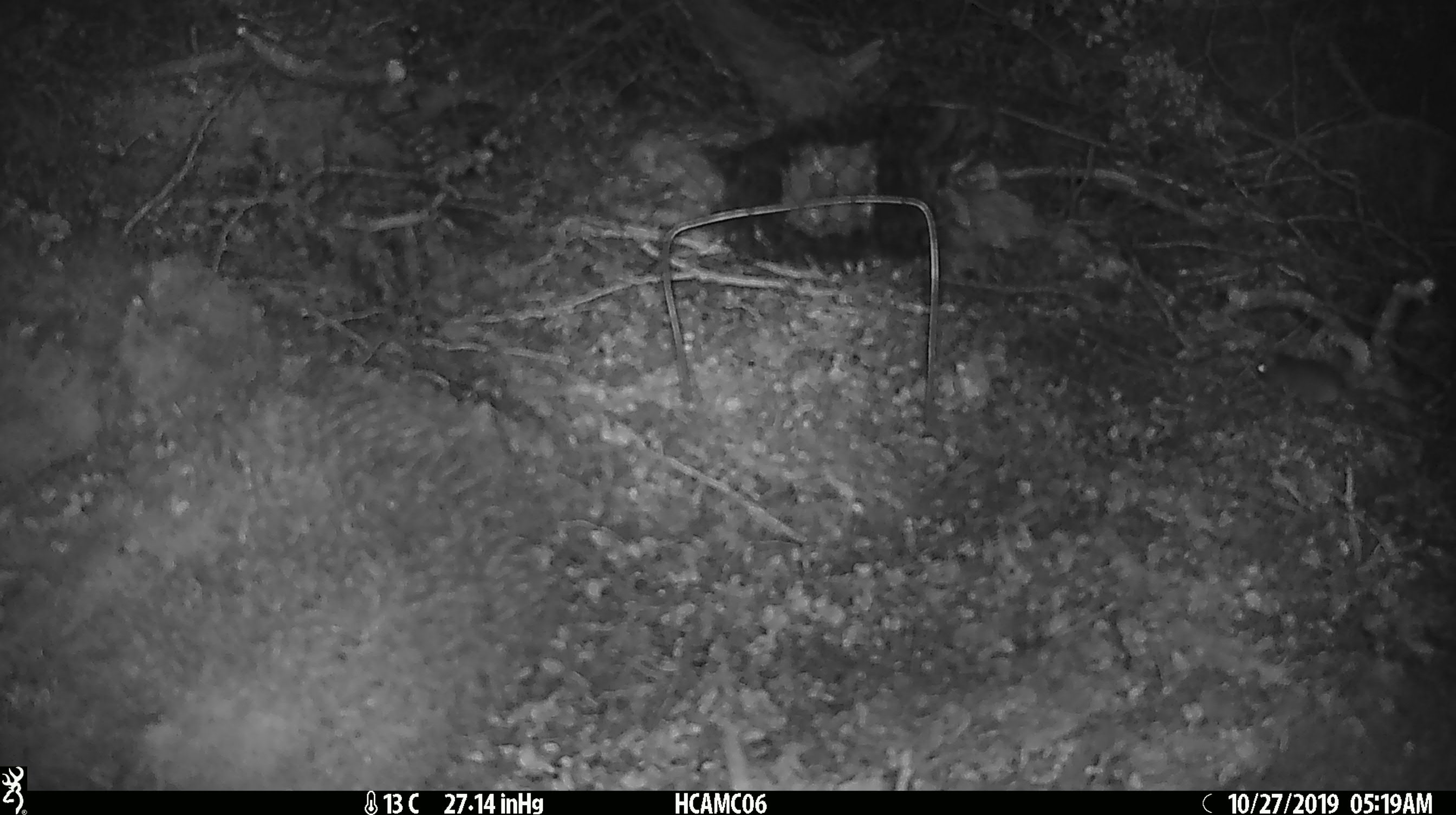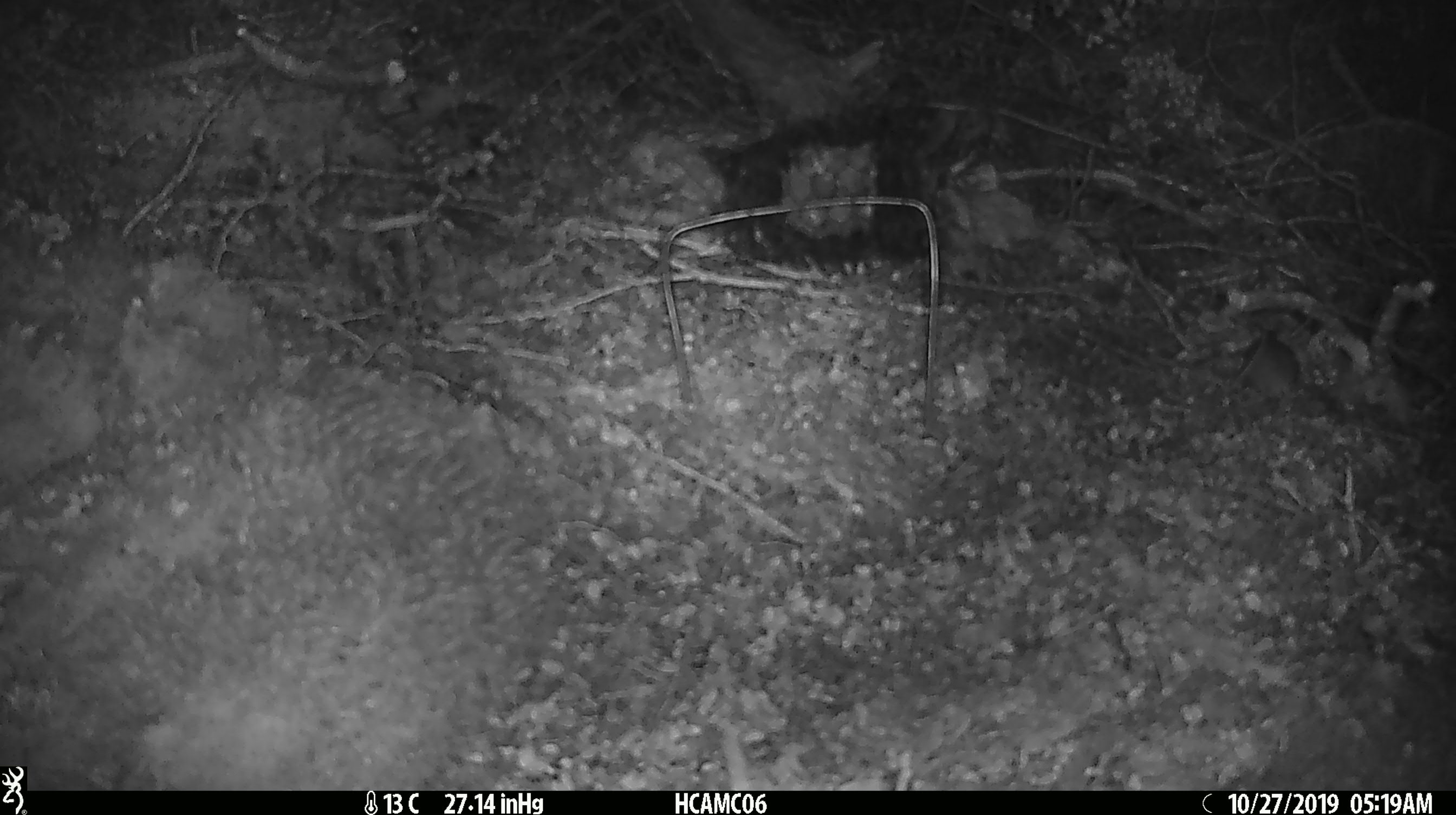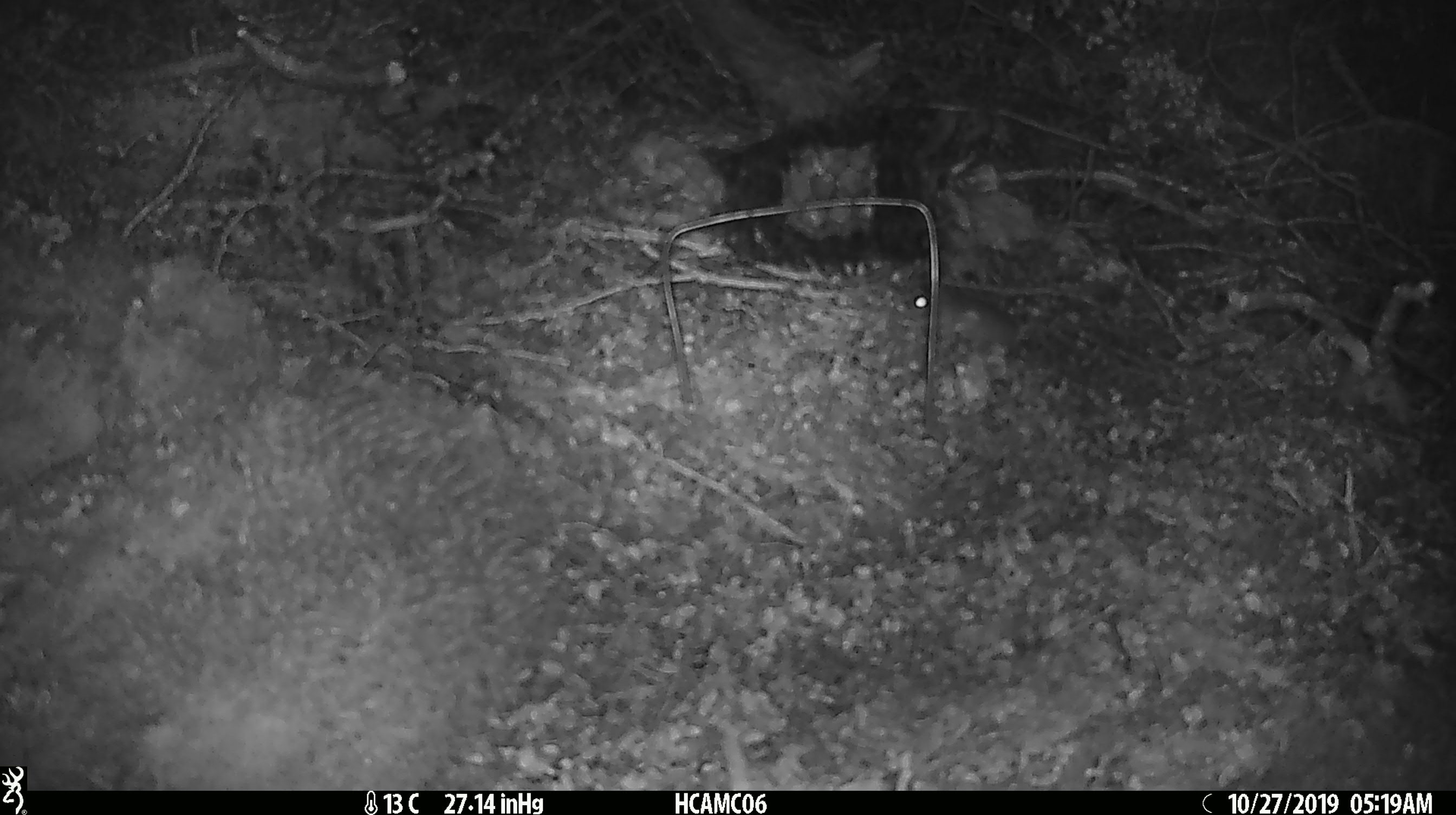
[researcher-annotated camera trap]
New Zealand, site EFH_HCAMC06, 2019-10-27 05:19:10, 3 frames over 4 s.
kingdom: Animalia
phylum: Chordata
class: Mammalia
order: Rodentia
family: Muridae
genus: Mus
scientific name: Mus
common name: mouse